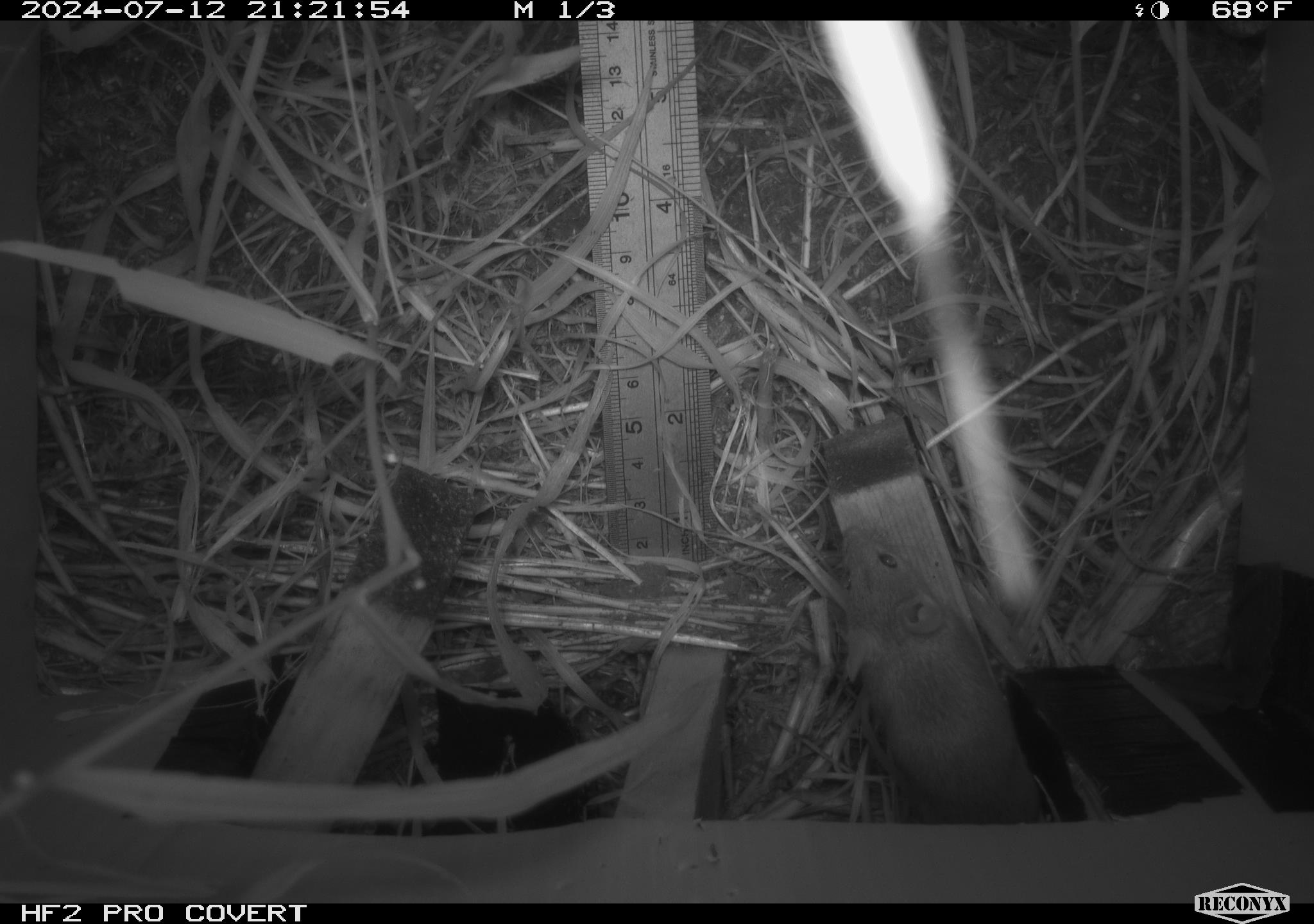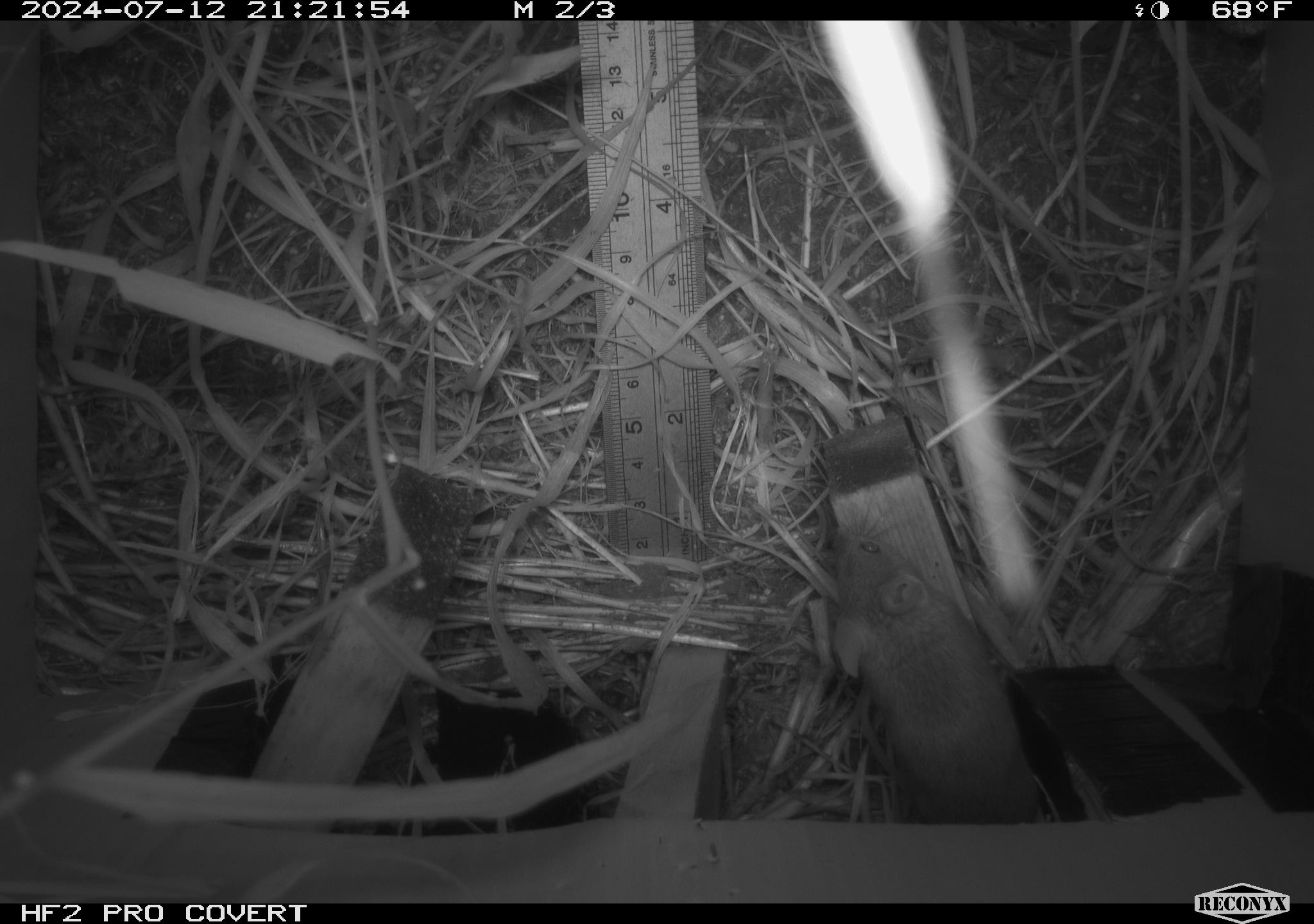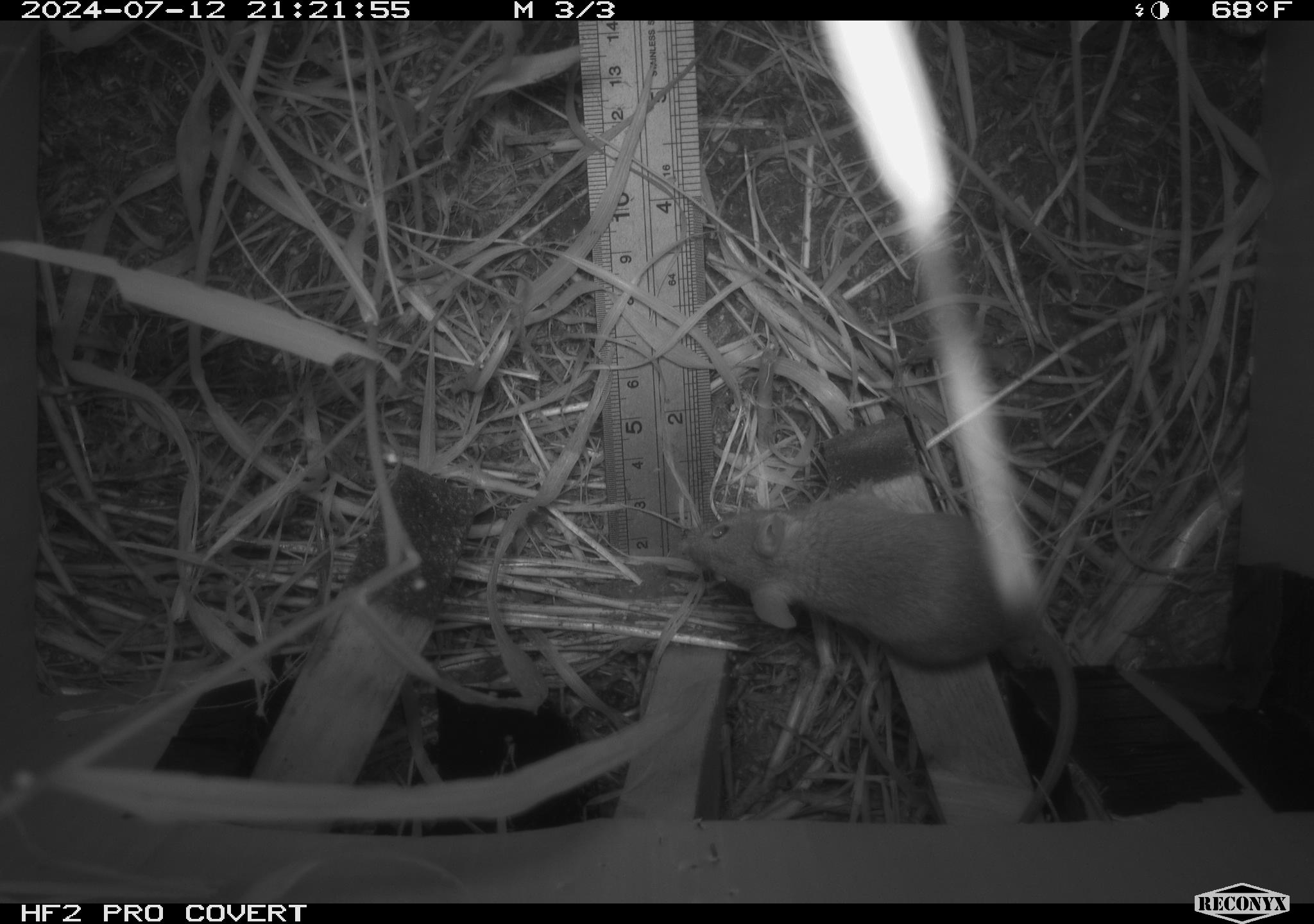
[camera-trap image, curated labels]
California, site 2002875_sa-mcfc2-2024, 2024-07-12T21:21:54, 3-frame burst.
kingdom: Animalia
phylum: Chordata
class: Mammalia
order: Rodentia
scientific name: Rodentia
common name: rodent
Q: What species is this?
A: Rodent (Rodentia).